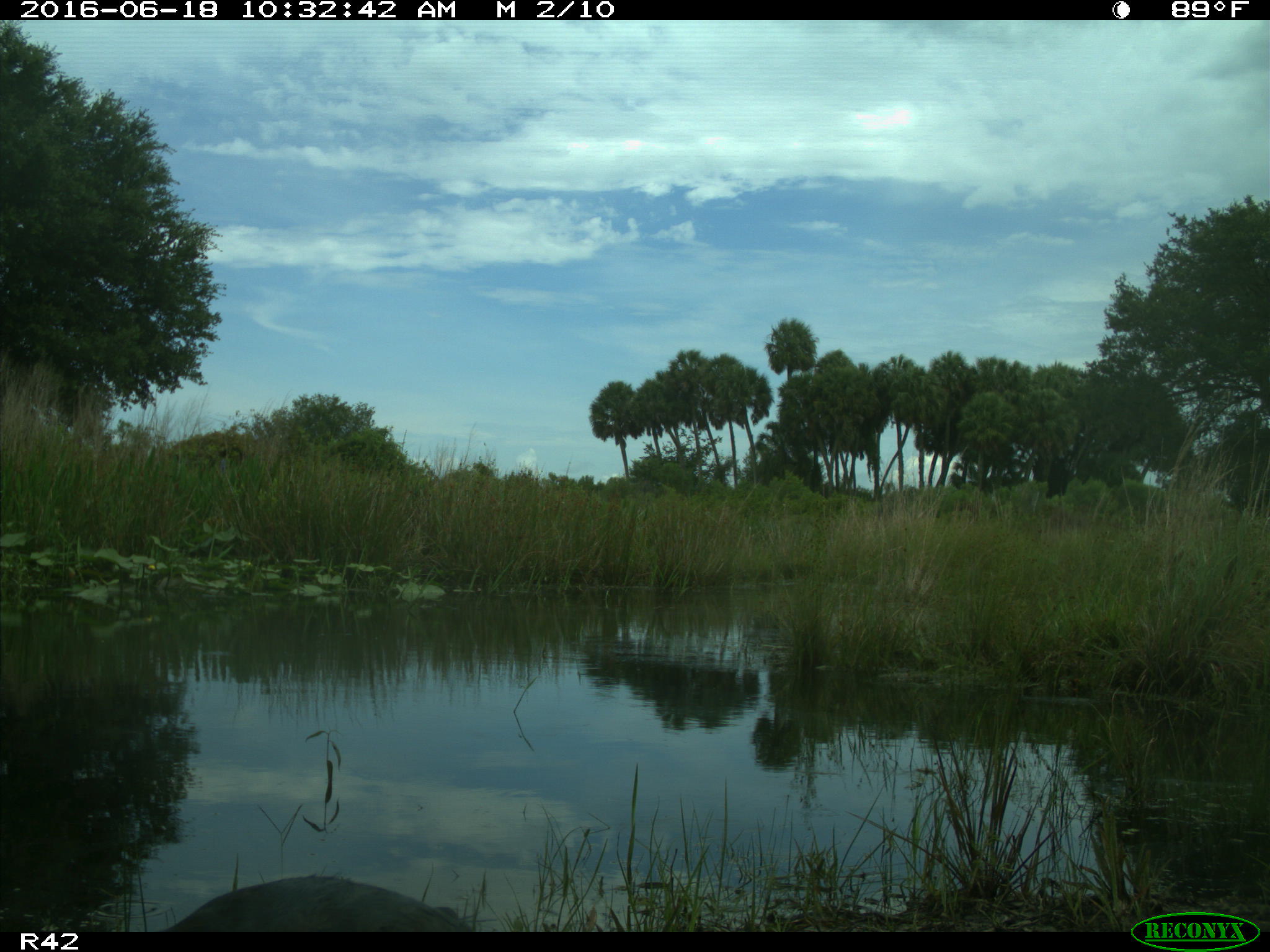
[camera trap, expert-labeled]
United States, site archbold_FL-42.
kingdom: Animalia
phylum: Chordata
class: Mammalia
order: Artiodactyla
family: Bovidae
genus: Bos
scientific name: Bos taurus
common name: domestic cow